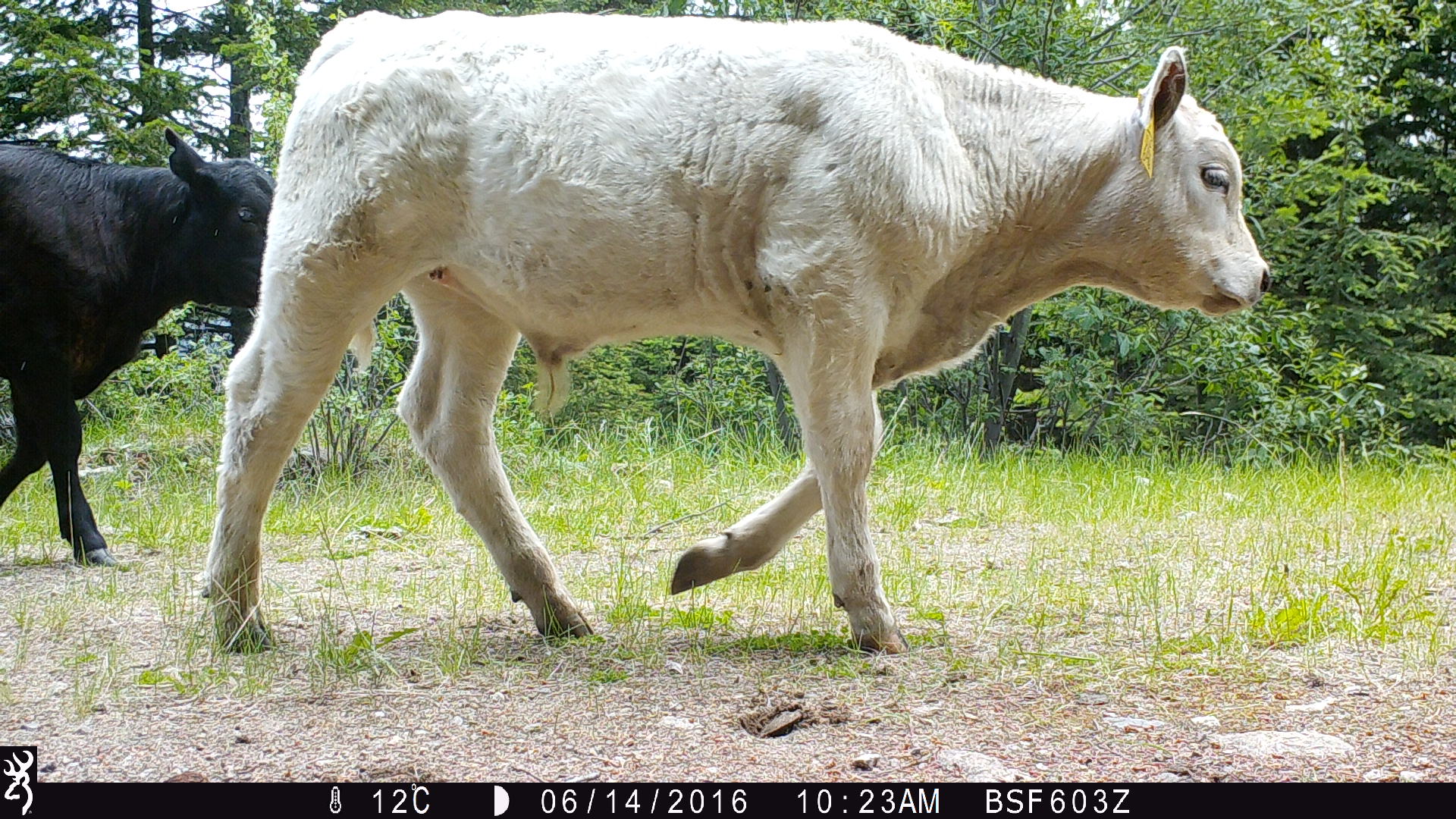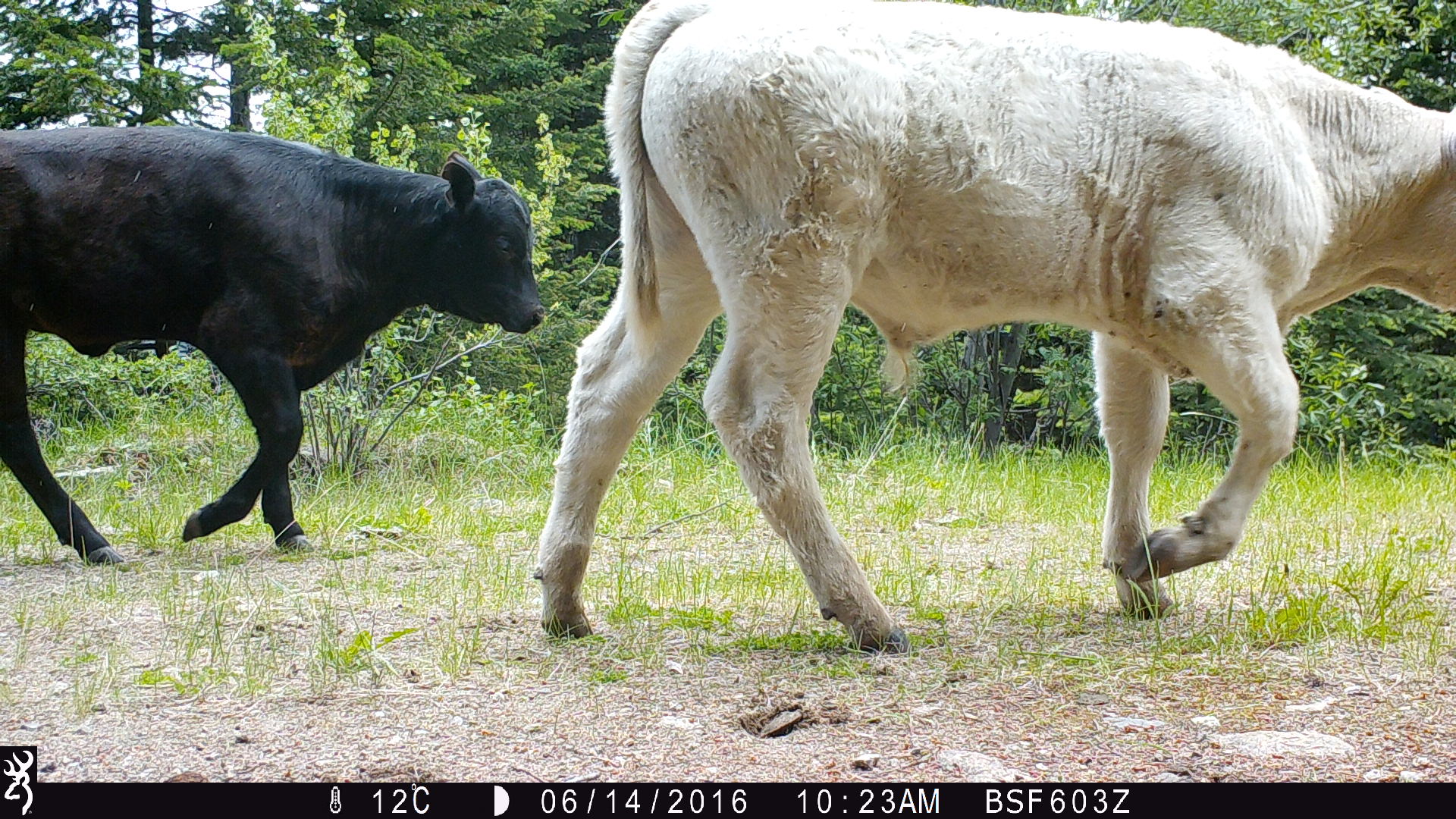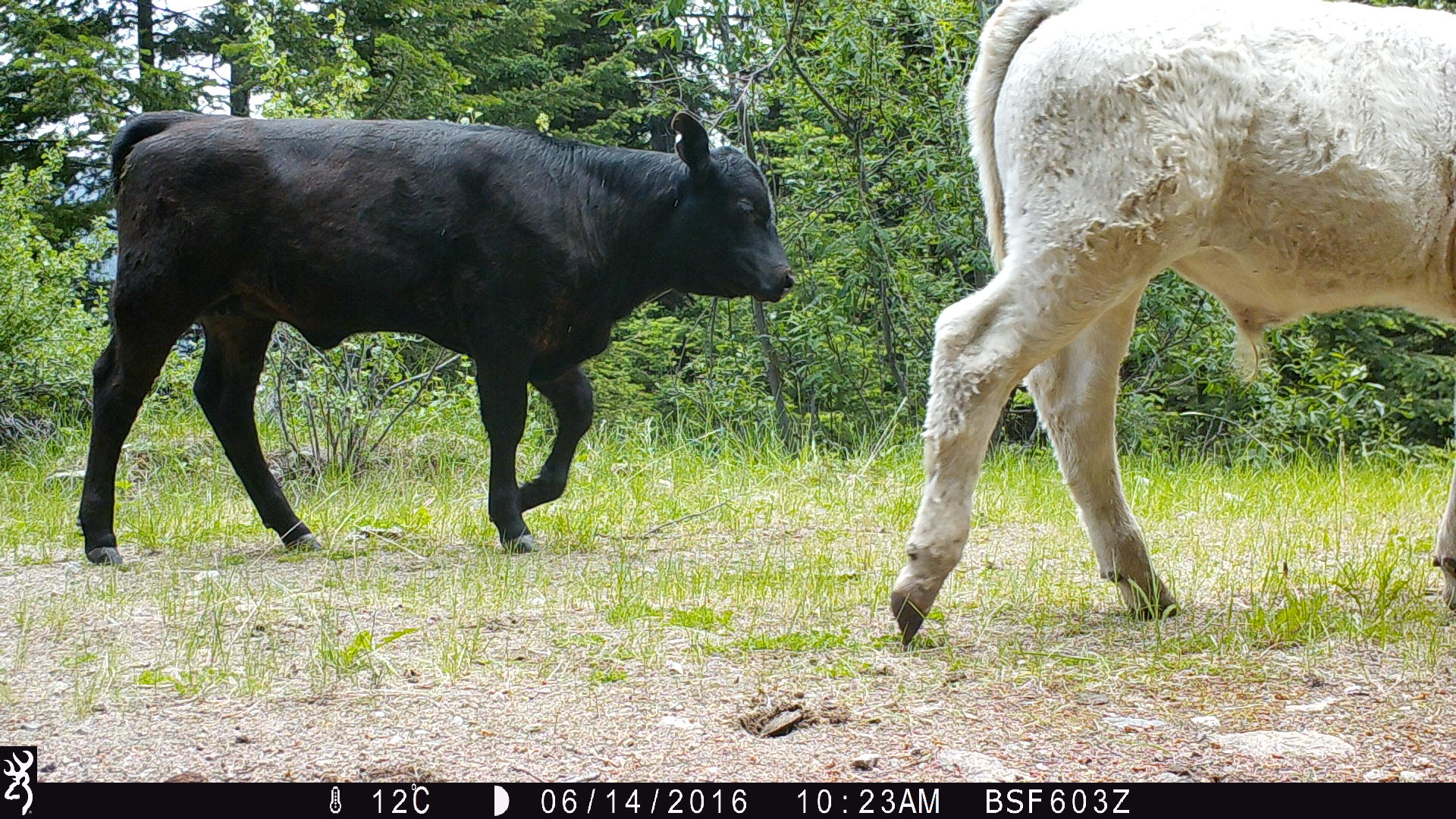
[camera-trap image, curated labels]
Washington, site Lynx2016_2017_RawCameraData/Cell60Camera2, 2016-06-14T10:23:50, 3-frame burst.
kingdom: Animalia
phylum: Chordata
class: Mammalia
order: Artiodactyla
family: Bovidae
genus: Bos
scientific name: Bos taurus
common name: domestic cattle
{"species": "domestic cattle (Bos taurus)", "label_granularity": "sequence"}